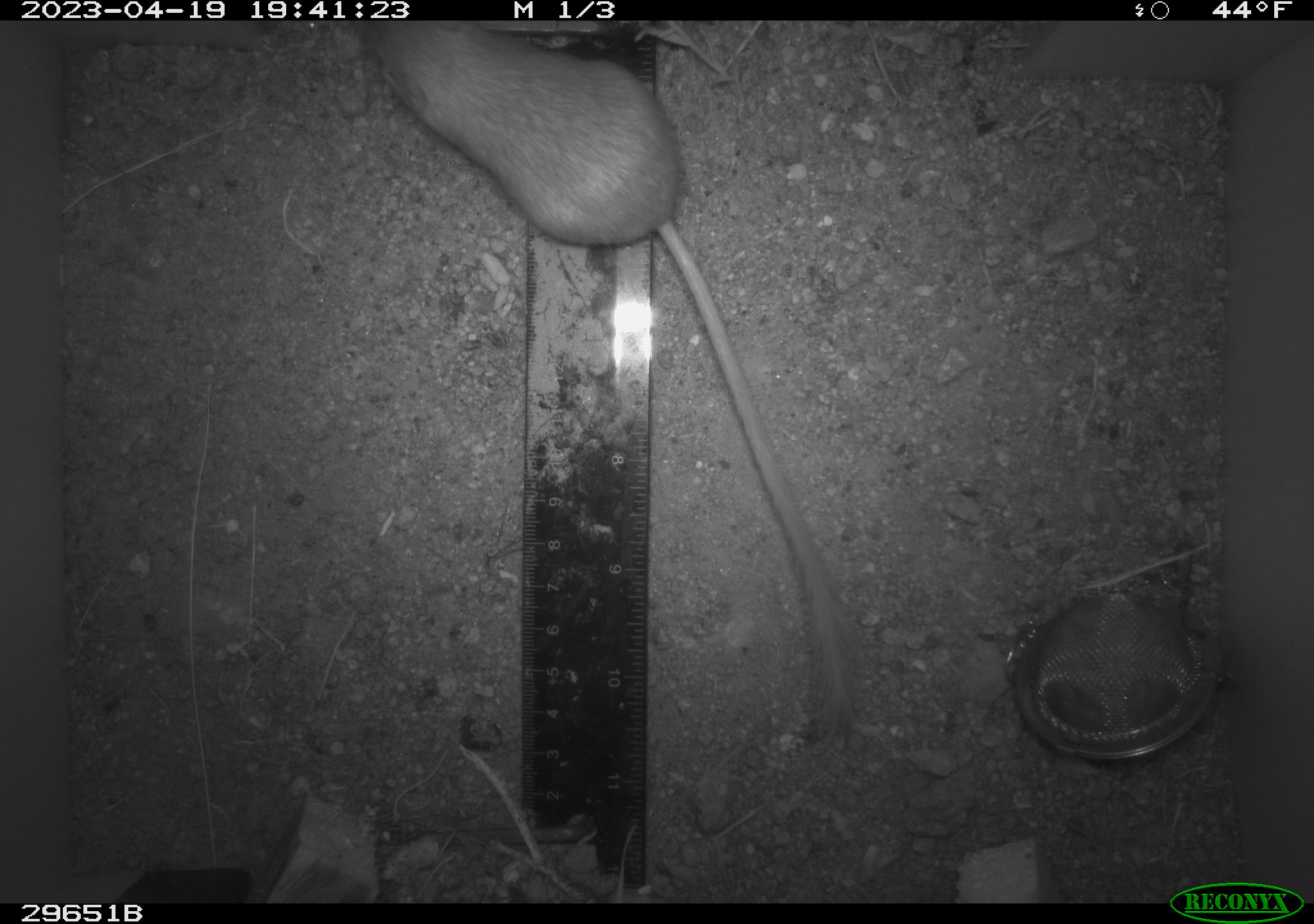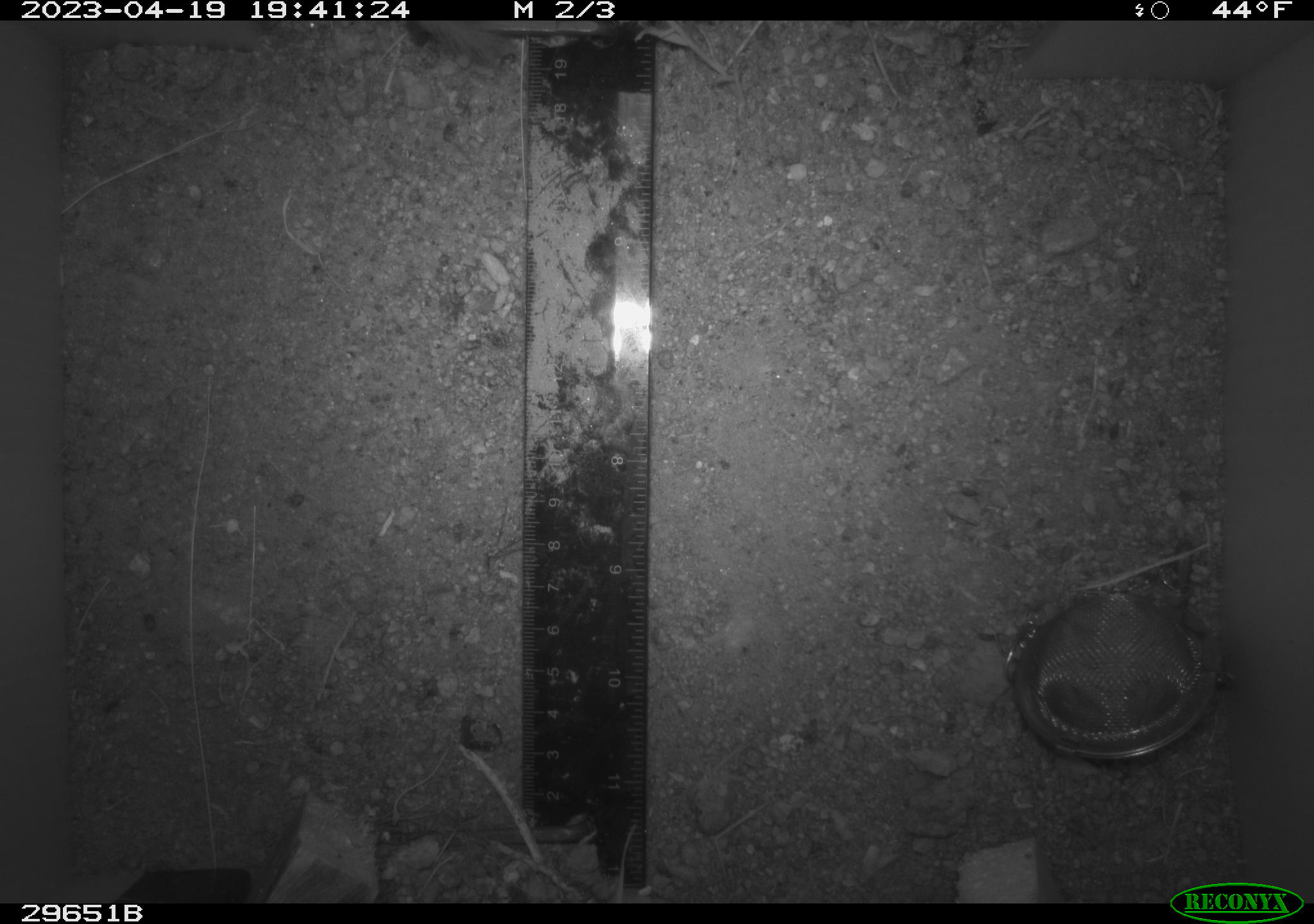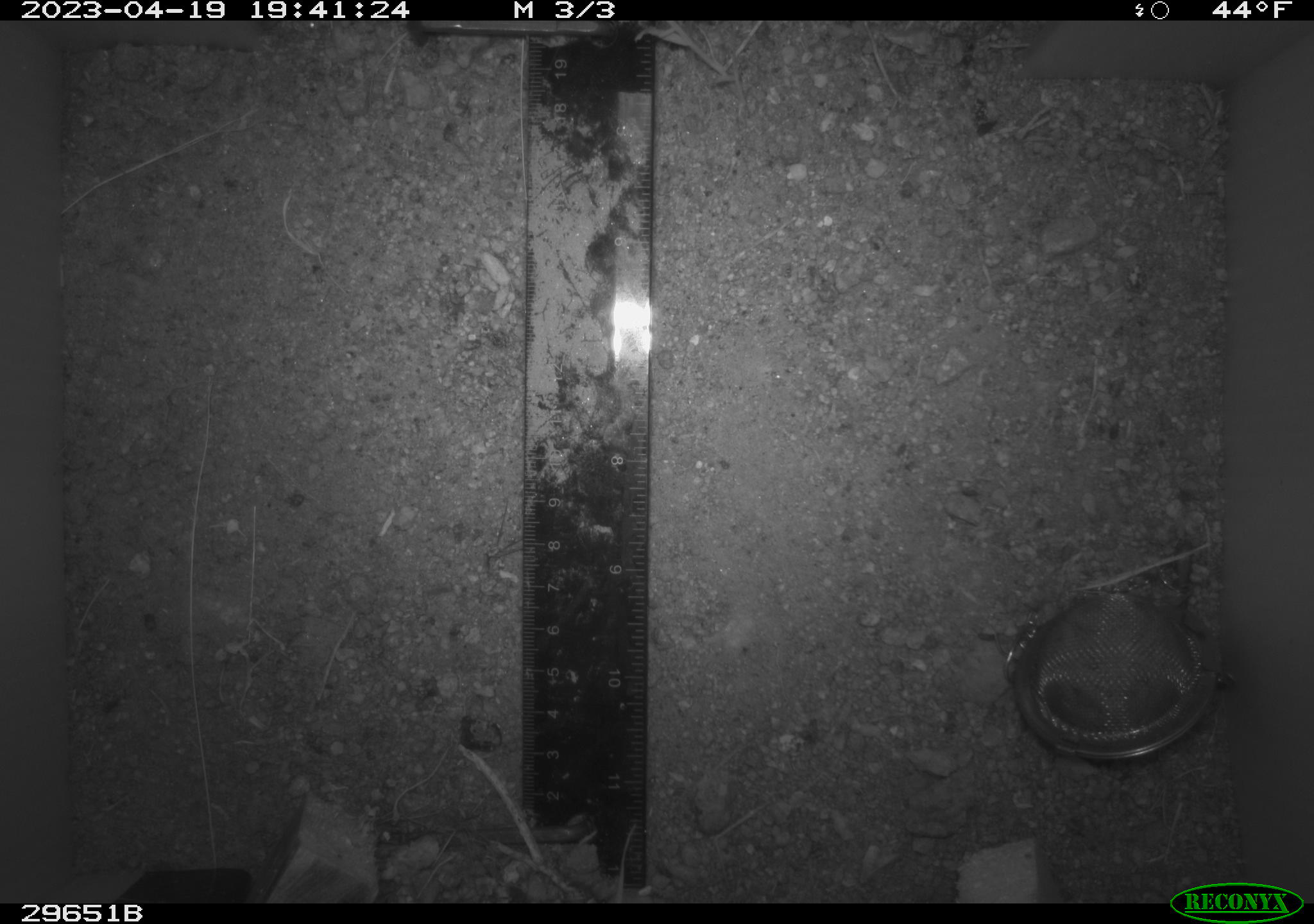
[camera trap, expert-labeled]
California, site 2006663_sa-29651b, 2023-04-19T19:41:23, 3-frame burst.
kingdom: Animalia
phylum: Chordata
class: Mammalia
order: Rodentia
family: Heteromyidae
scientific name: Heteromyidae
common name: kangaroo rats and pocket mice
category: heteromyidae family